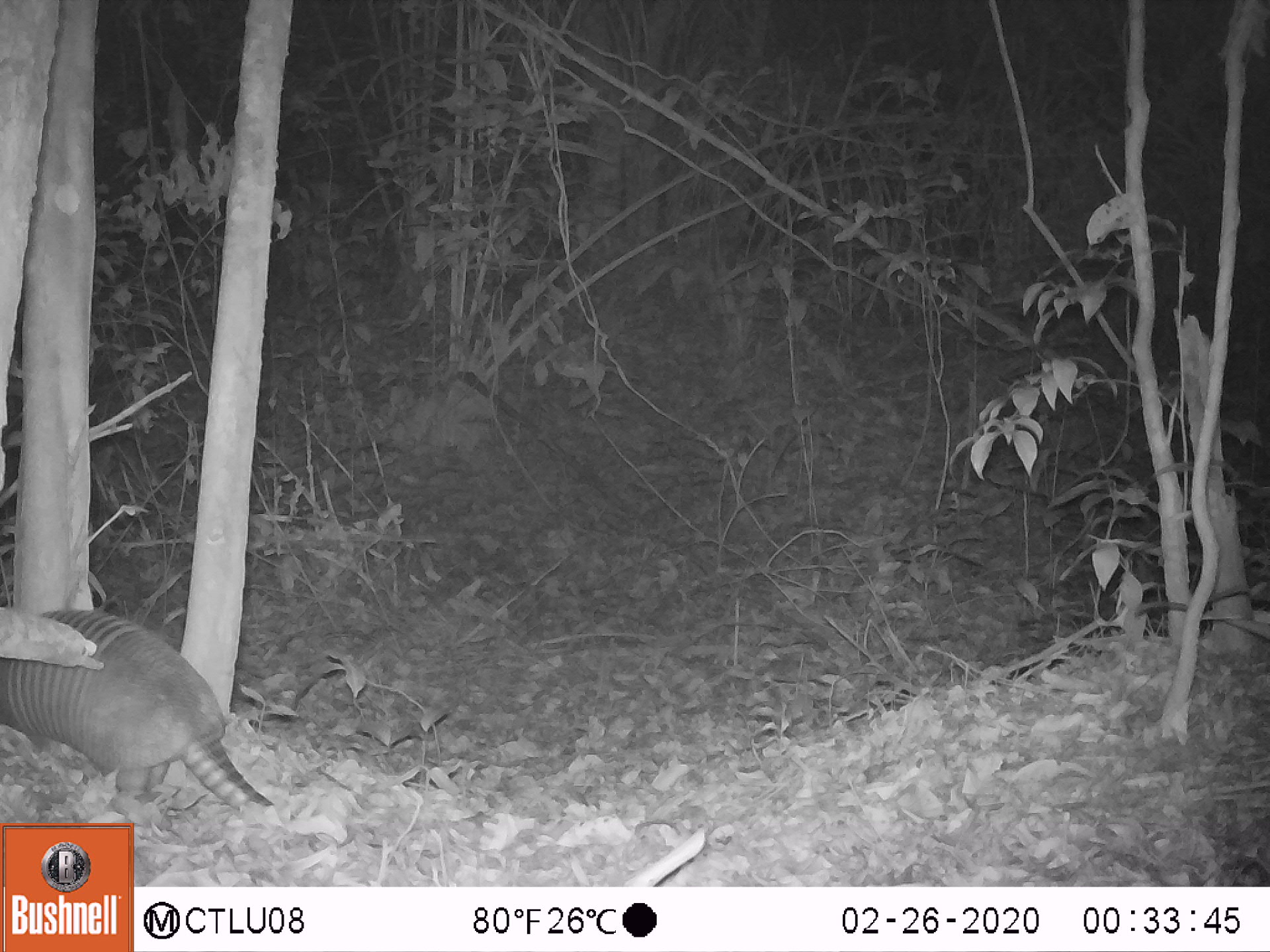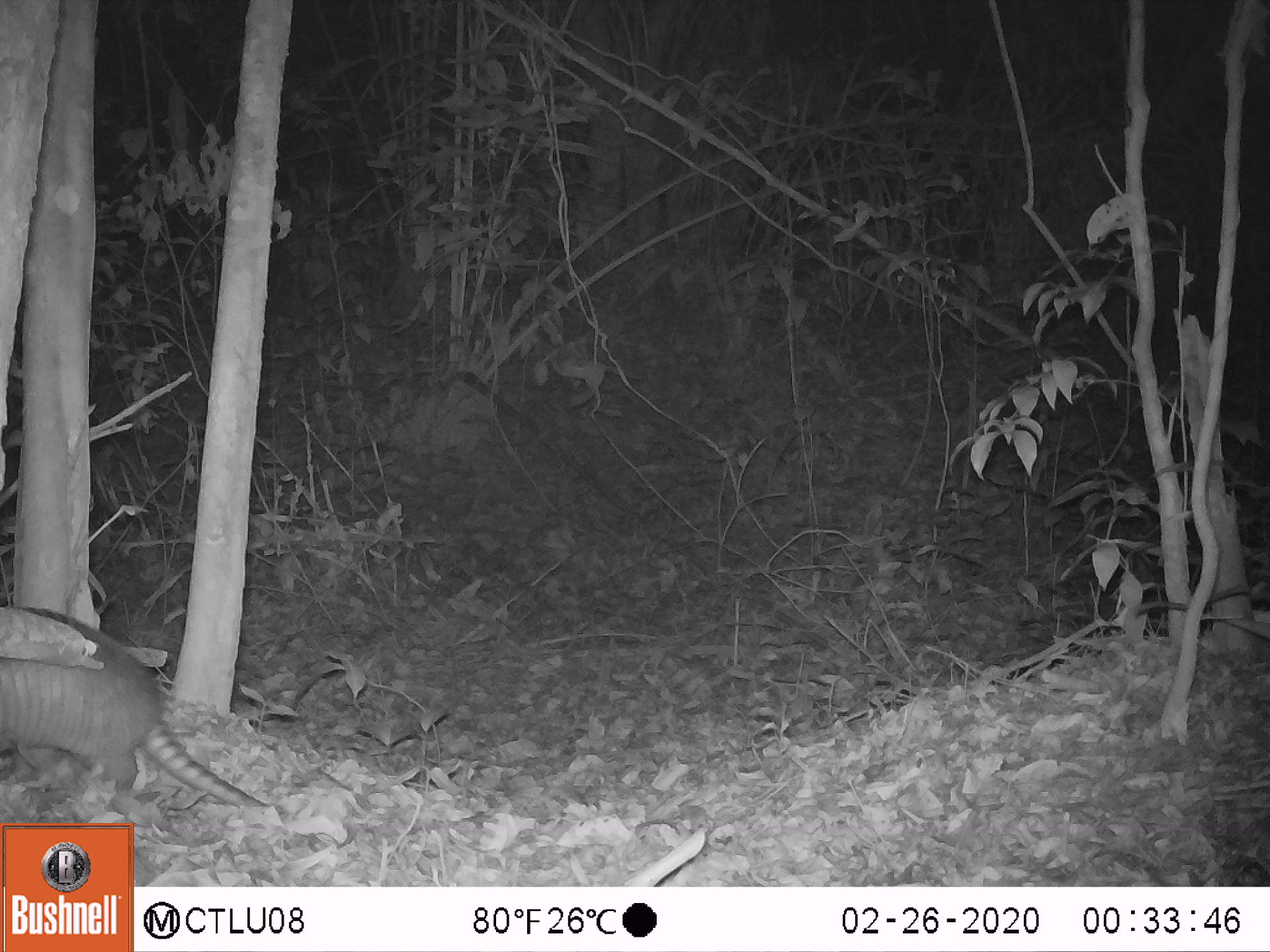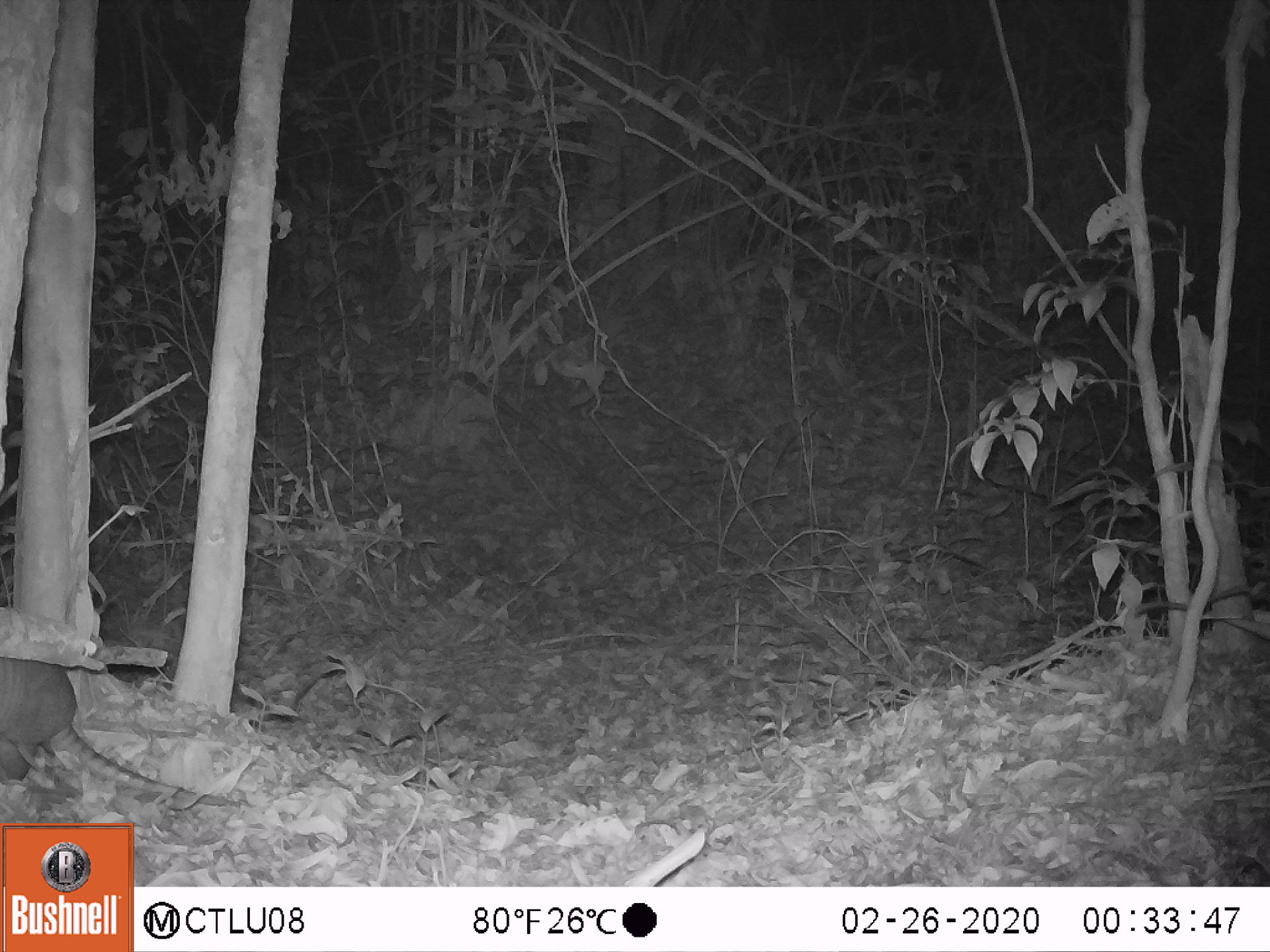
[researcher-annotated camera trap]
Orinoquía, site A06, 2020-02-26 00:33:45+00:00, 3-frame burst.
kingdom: Animalia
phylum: Chordata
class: Mammalia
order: Cingulata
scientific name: Cingulata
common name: armadillo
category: unknown armadillo